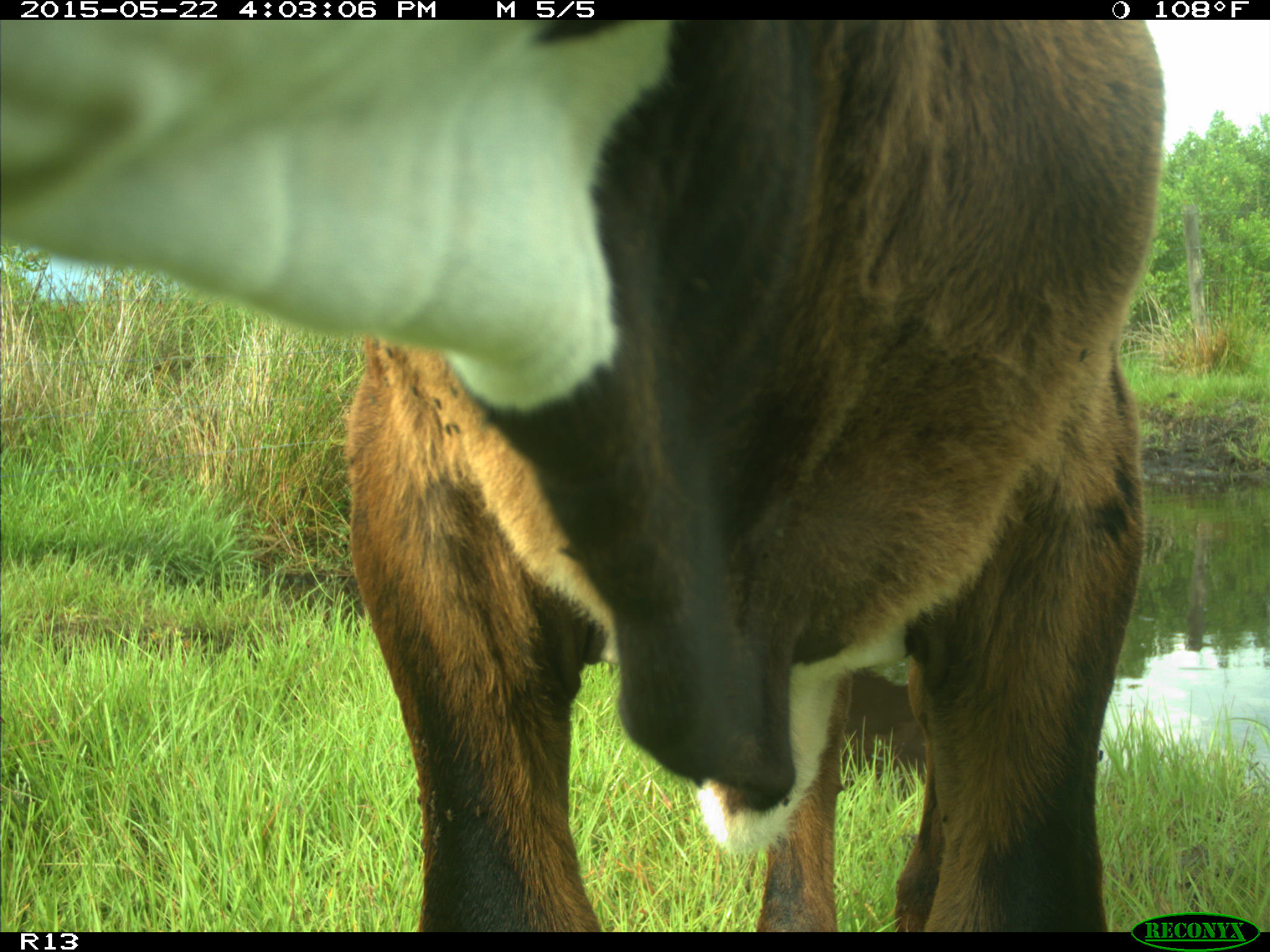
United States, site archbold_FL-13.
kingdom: Animalia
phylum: Chordata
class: Mammalia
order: Artiodactyla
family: Bovidae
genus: Bos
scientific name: Bos taurus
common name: domestic cow